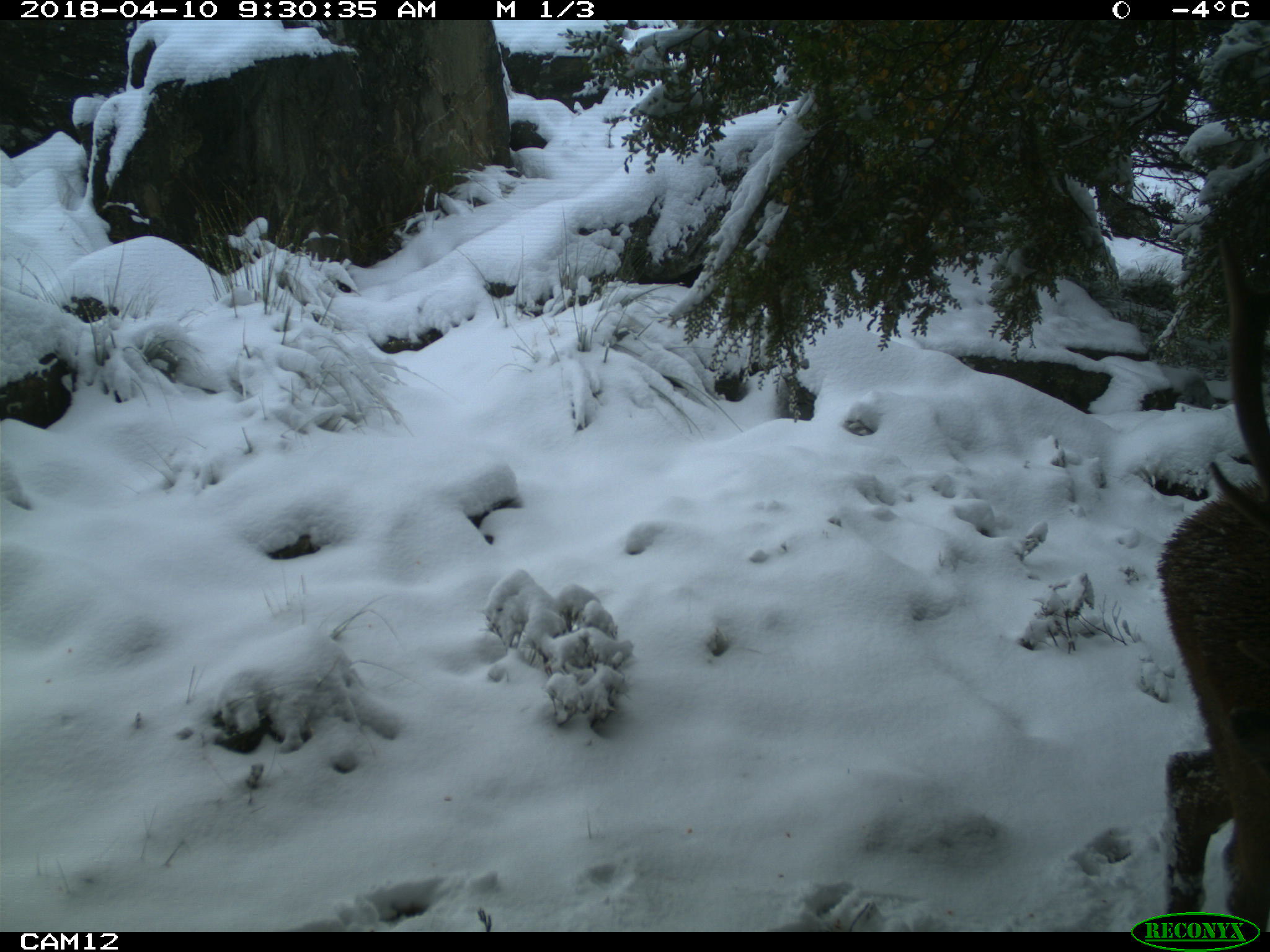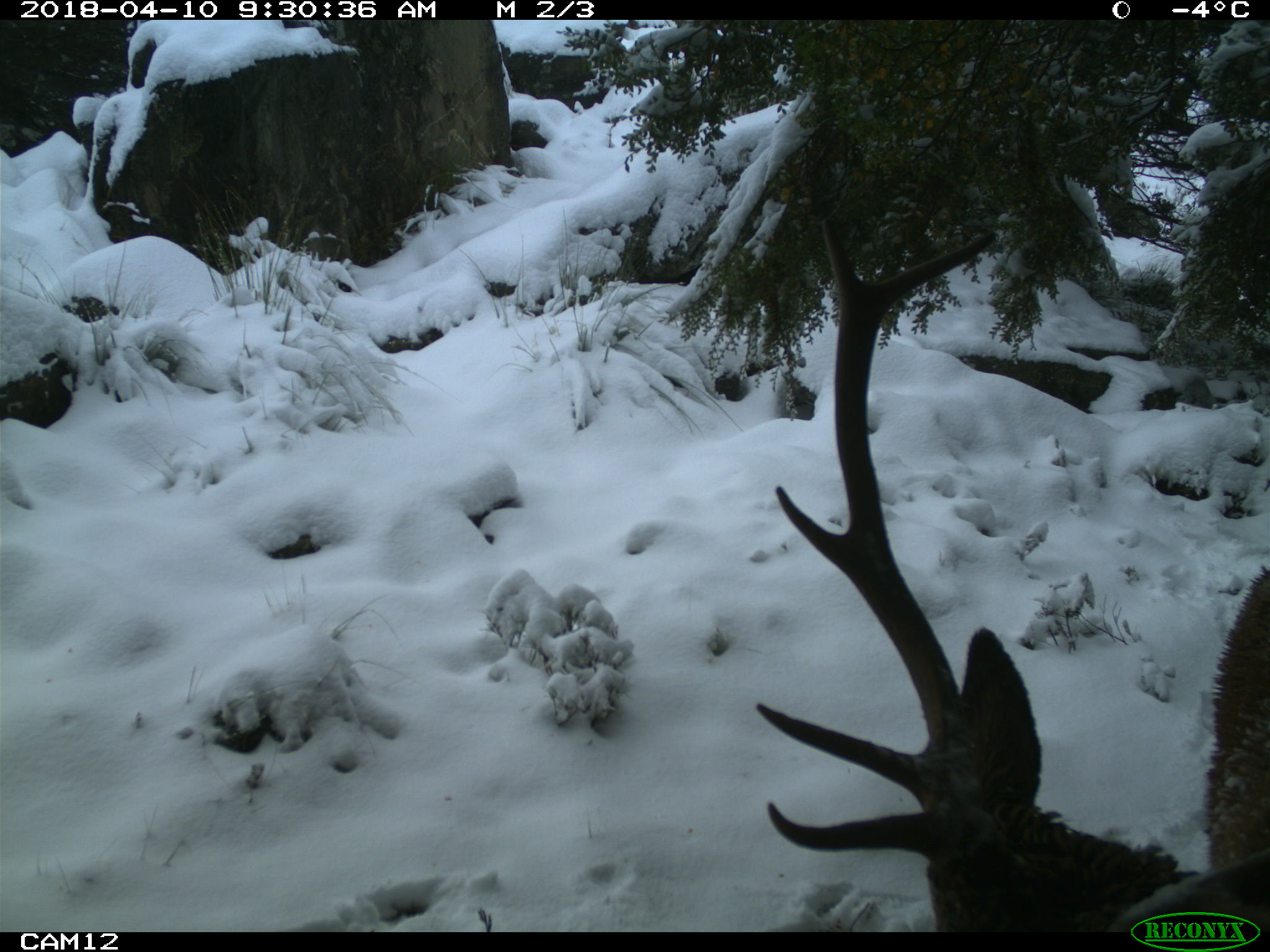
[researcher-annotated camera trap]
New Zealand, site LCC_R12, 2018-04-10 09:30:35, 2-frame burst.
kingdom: Animalia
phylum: Chordata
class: Mammalia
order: Artiodactyla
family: Cervidae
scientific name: Cervidae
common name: deer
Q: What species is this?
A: Deer (Cervidae).